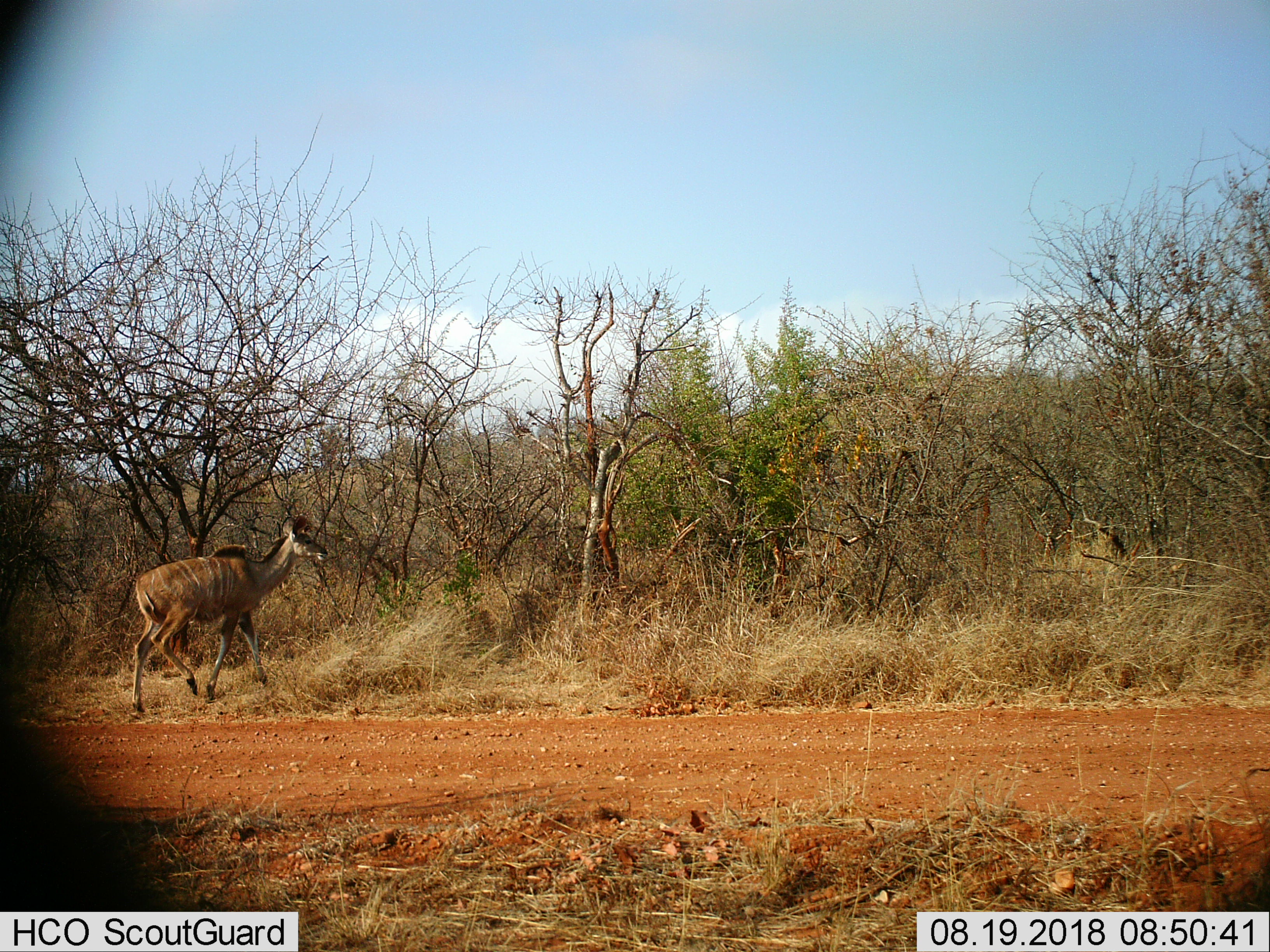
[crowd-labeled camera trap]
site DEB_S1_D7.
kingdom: Animalia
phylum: Chordata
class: Mammalia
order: Artiodactyla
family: Bovidae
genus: Tragelaphus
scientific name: Tragelaphus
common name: kudu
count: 1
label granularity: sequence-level